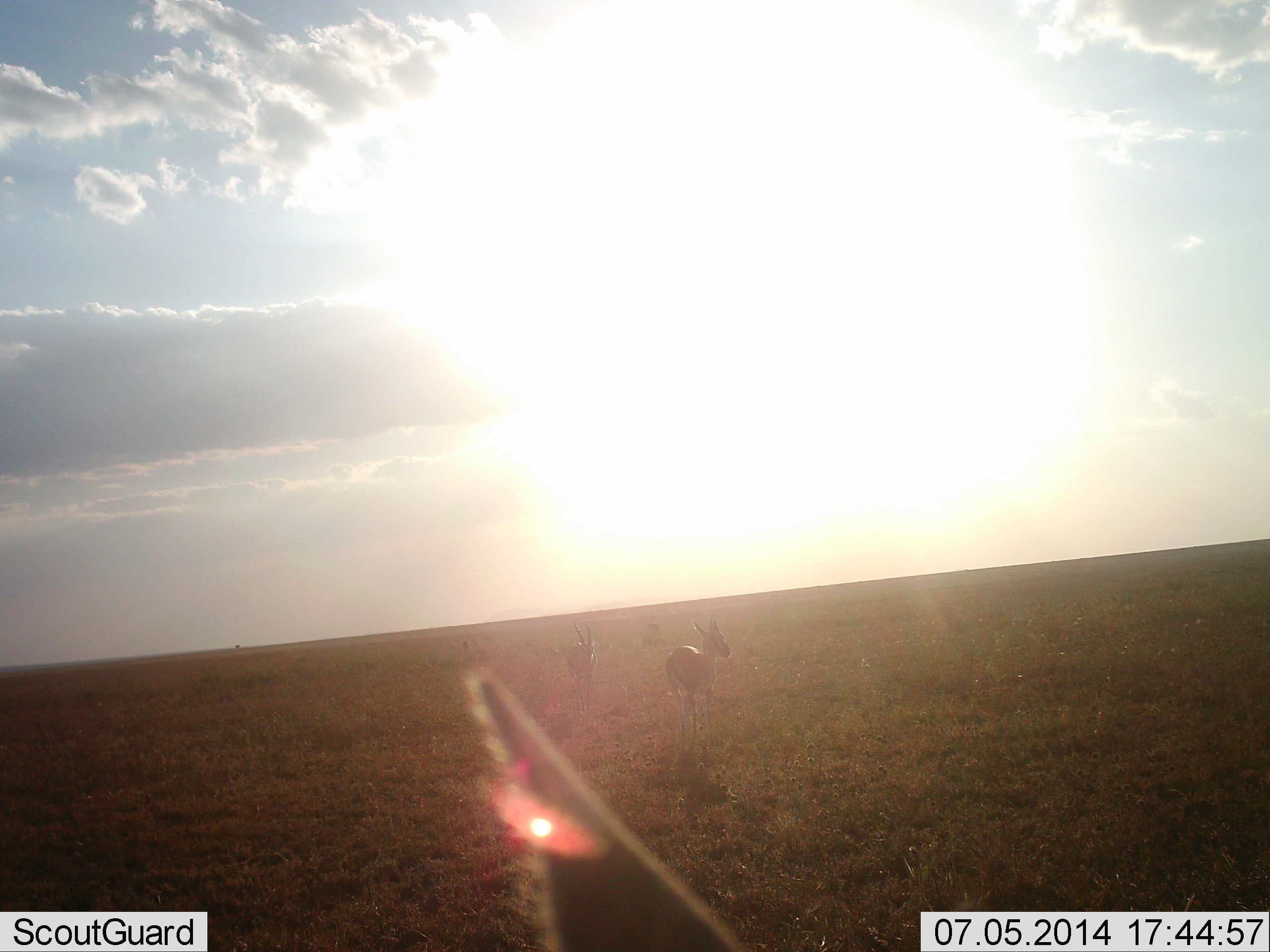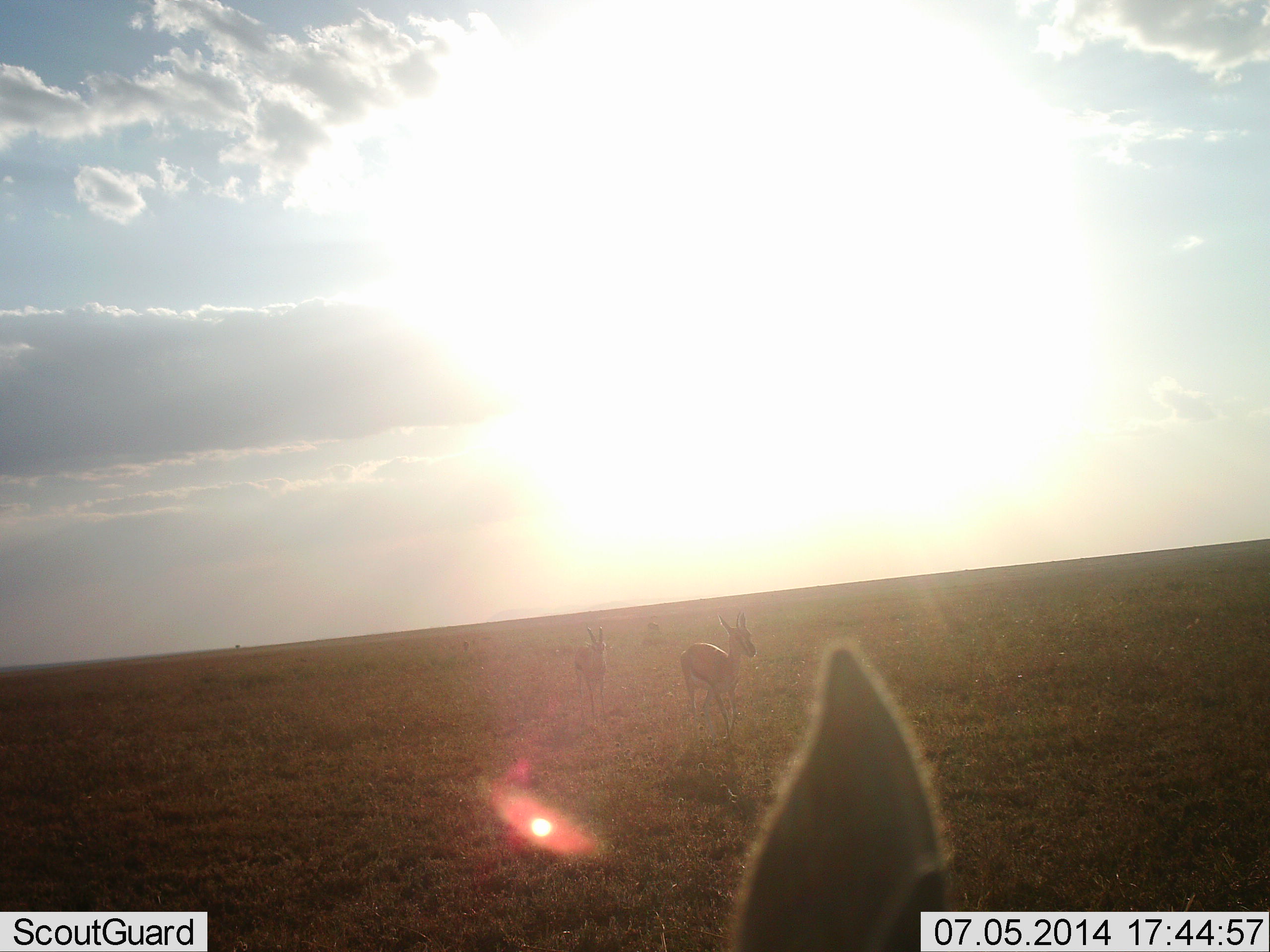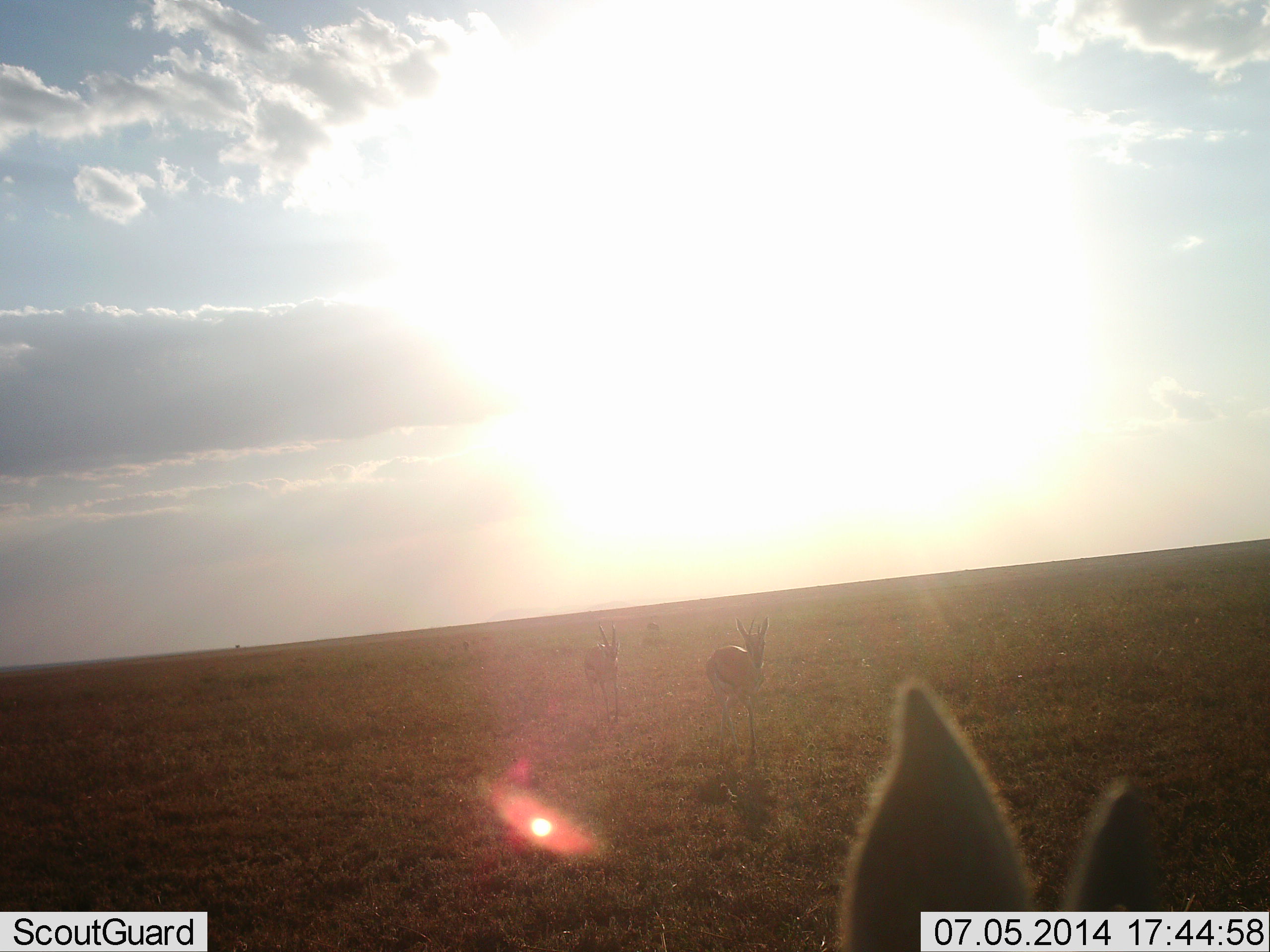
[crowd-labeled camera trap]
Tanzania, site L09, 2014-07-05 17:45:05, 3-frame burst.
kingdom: Animalia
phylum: Chordata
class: Mammalia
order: Artiodactyla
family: Bovidae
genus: Eudorcas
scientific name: Eudorcas thomsonii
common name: thomson's gazelle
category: gazellethomsons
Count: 3.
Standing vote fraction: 30%.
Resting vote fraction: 0%.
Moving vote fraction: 90%.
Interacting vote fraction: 0%.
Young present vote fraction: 0%.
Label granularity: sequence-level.